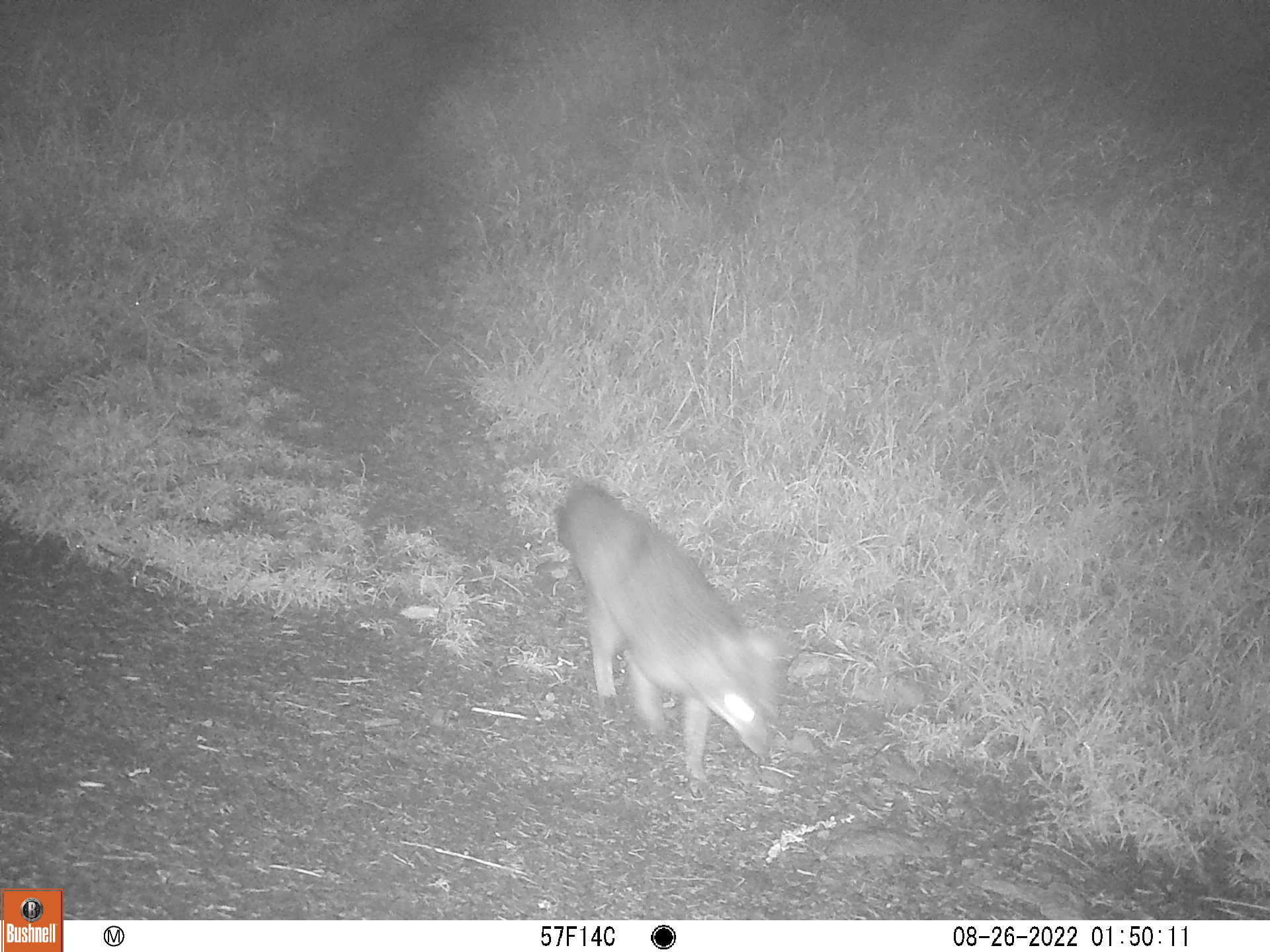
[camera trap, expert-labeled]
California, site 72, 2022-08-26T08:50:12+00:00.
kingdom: Animalia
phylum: Chordata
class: Mammalia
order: Carnivora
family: Canidae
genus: Urocyon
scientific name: Urocyon cinereoargenteus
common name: gray fox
Gray fox (Urocyon cinereoargenteus).